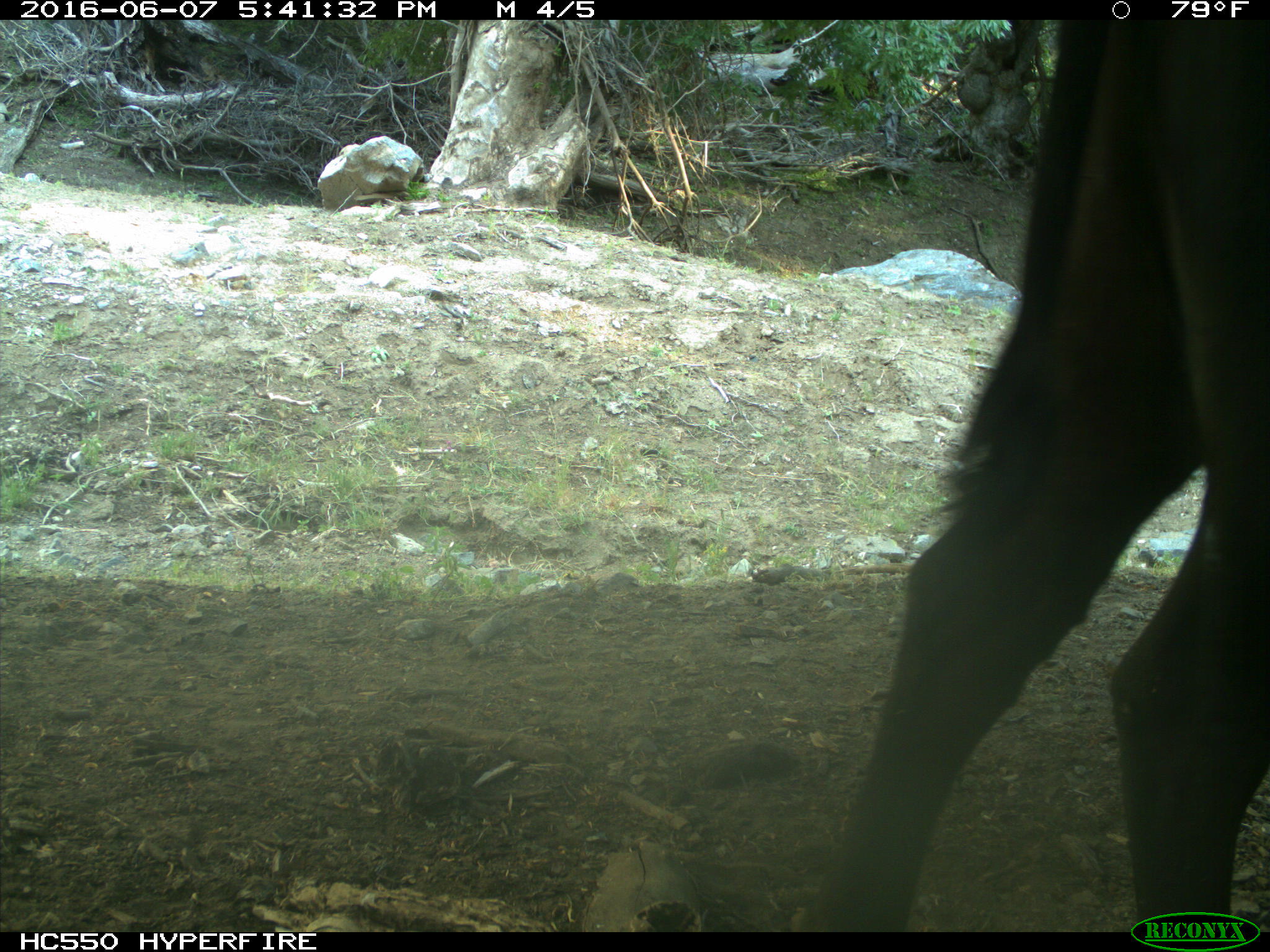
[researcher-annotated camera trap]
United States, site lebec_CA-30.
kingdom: Animalia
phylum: Chordata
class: Mammalia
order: Artiodactyla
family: Bovidae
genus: Bos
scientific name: Bos taurus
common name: domestic cow